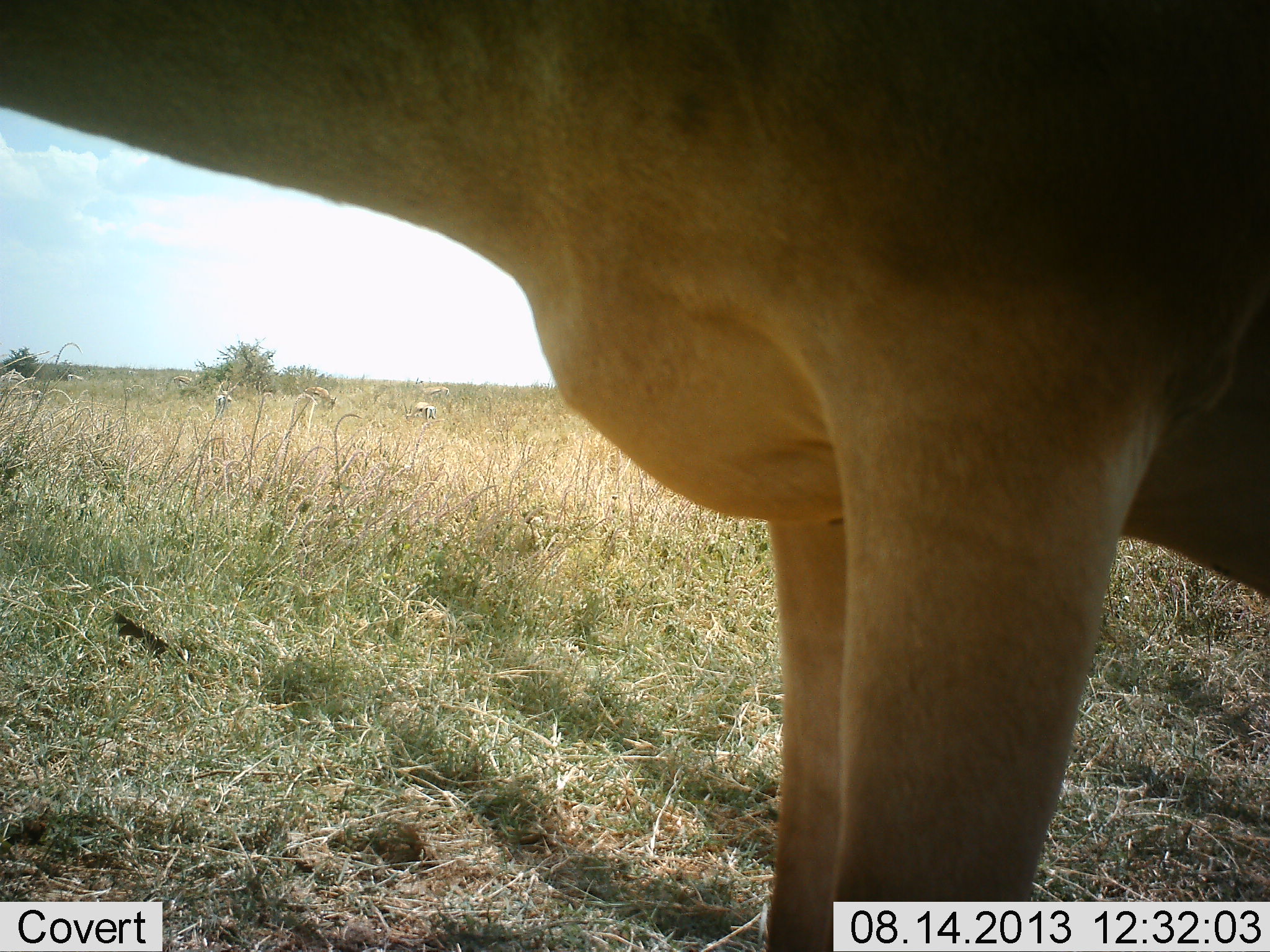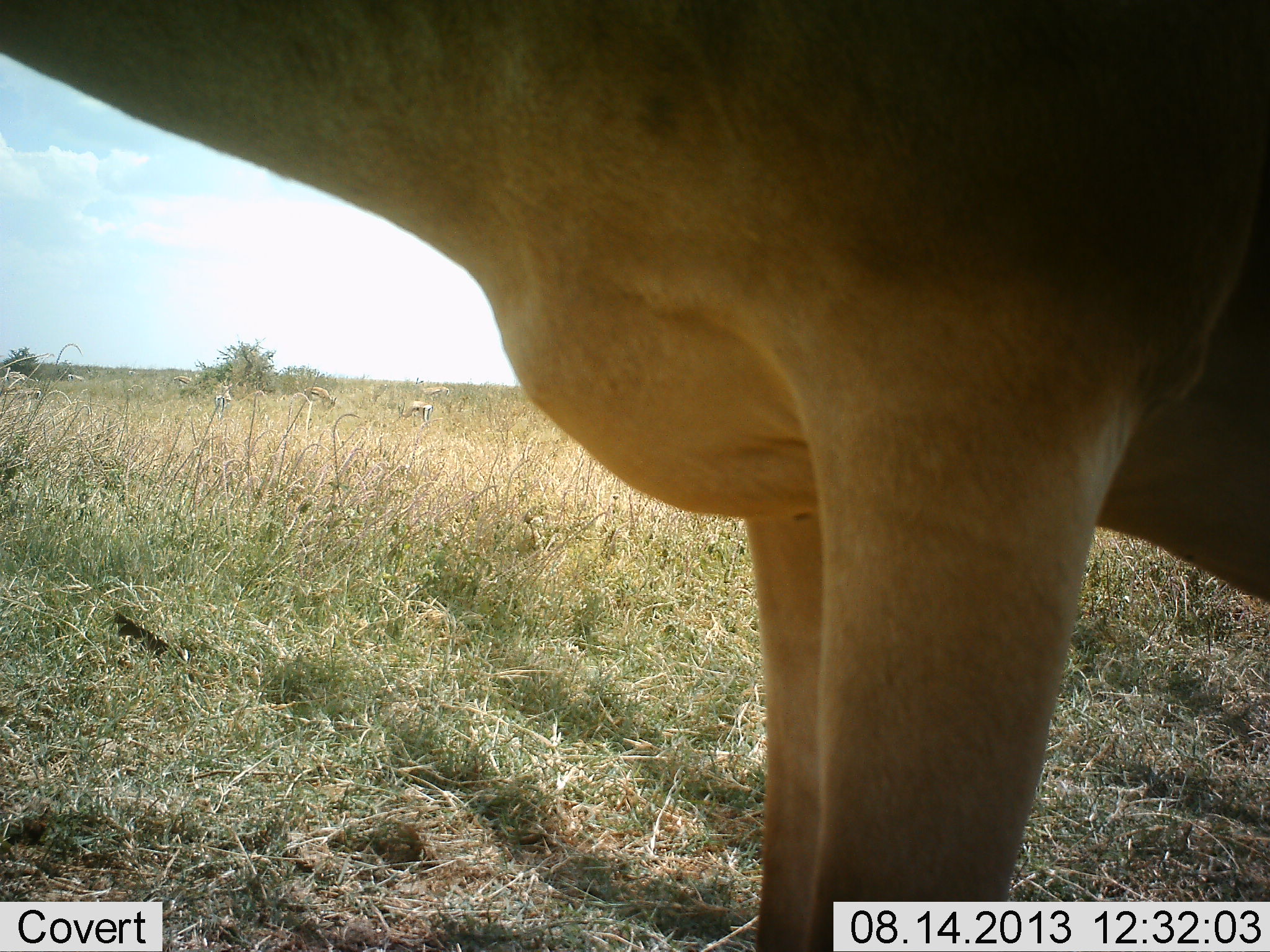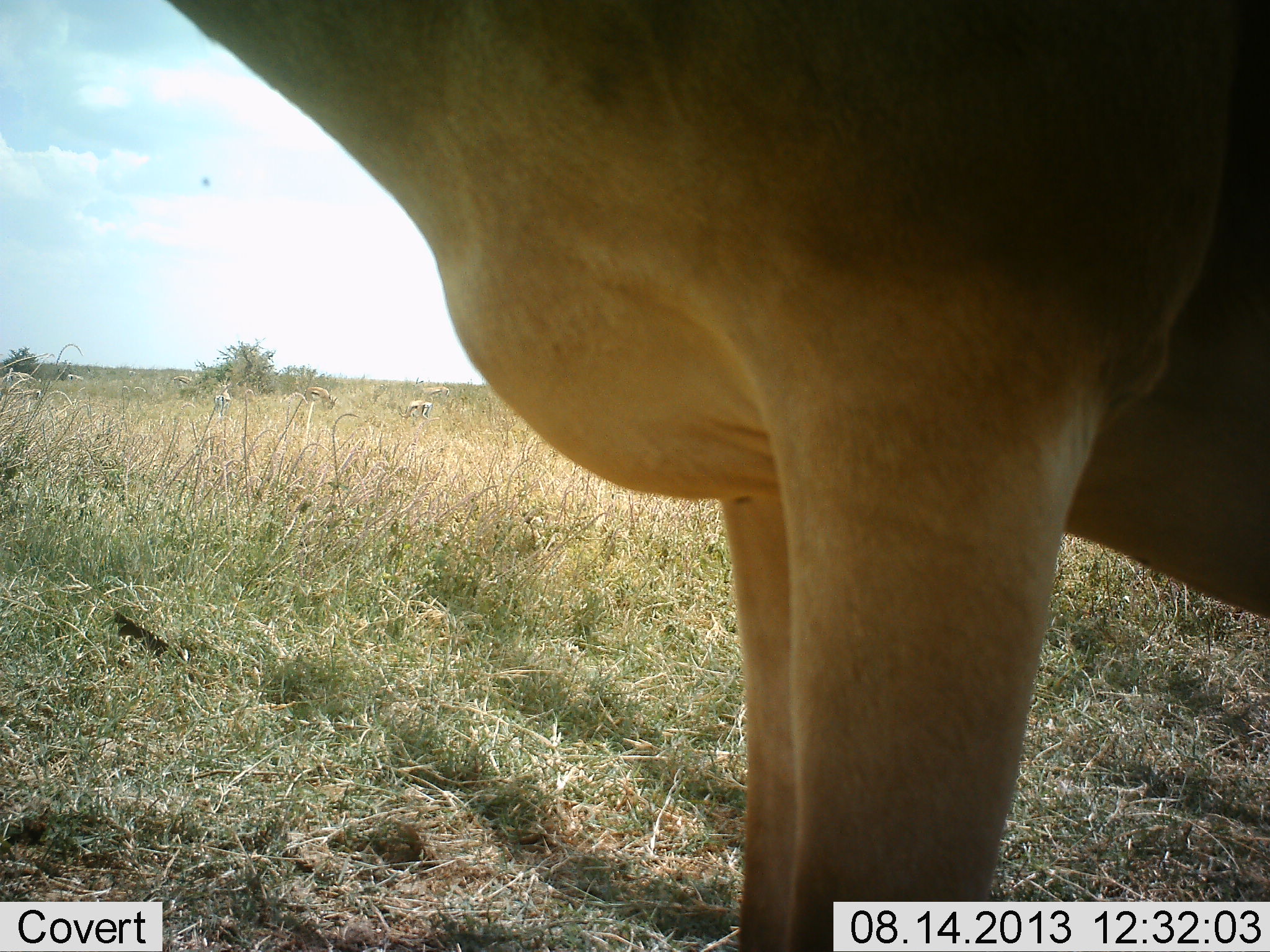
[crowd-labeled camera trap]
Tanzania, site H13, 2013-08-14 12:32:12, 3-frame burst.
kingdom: Animalia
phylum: Chordata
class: Mammalia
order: Artiodactyla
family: Bovidae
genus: Alcelaphus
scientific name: Alcelaphus buselaphus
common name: hartebeest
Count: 1.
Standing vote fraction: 100%.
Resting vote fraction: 0%.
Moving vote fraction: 0%.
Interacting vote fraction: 0%.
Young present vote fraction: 0%.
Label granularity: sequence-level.